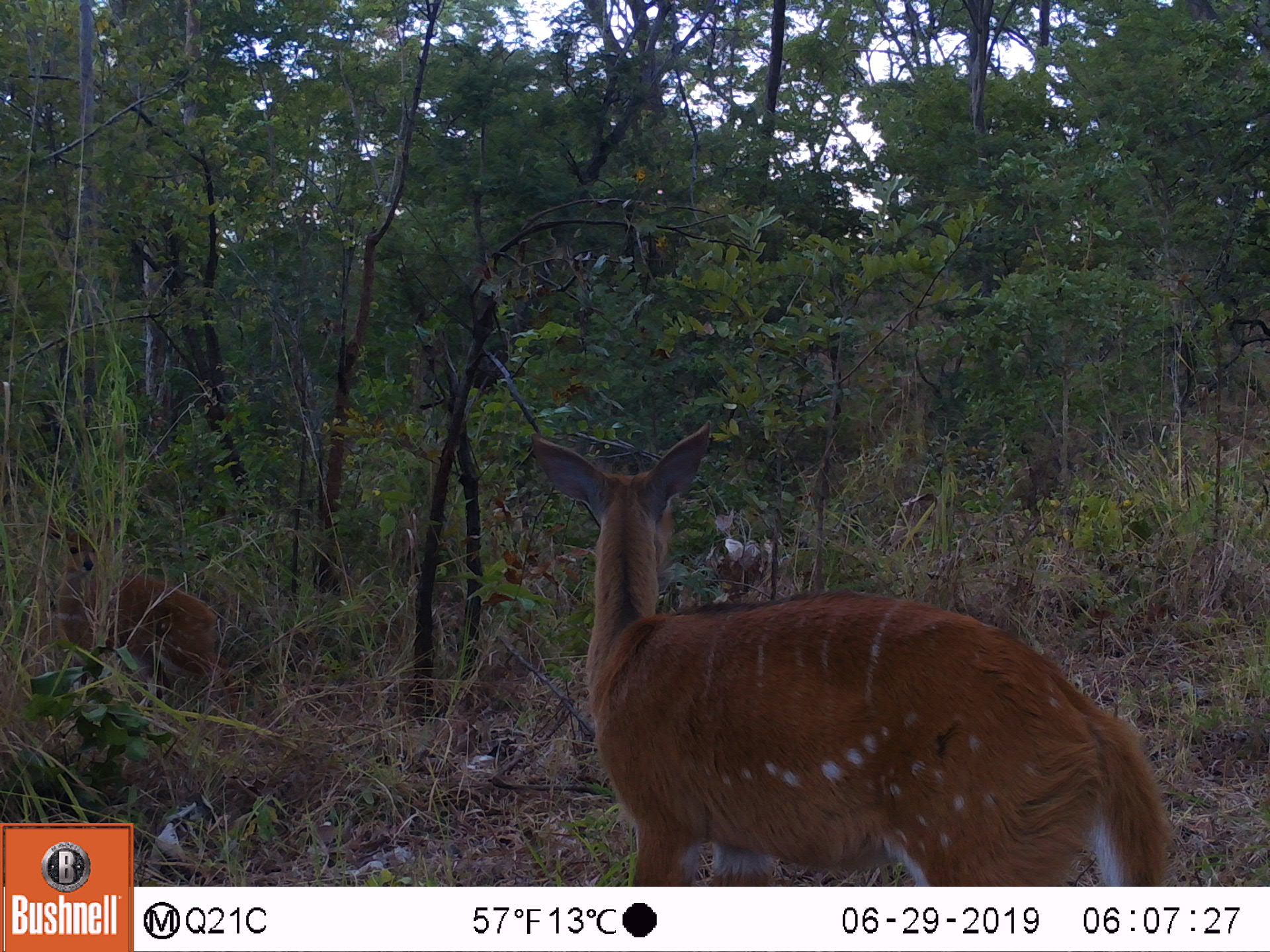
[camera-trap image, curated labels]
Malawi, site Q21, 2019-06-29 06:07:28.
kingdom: Animalia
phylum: Chordata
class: Mammalia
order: Artiodactyla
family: Bovidae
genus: Tragelaphus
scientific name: Tragelaphus sylvaticus sylvaticus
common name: cape bushbuck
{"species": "cape bushbuck (Tragelaphus sylvaticus sylvaticus)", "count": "2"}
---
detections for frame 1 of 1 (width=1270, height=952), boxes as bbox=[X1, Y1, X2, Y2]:
cape bushbuck: bbox=[514, 411, 1194, 883]; bbox=[39, 509, 238, 714]